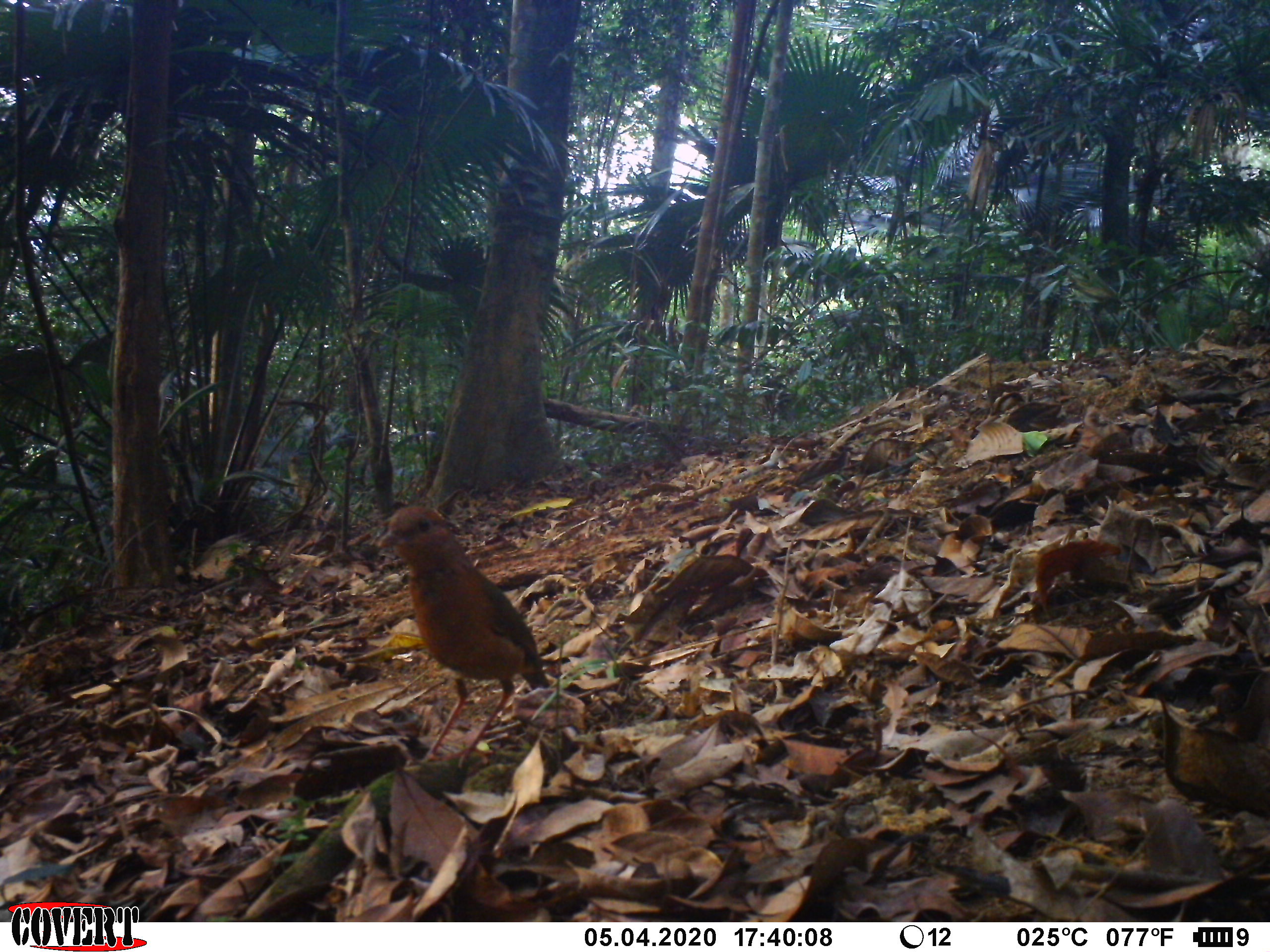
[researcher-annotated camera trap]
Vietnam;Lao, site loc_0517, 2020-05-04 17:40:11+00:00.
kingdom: Animalia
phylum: Chordata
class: Aves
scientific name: Aves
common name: bird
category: unidentified bird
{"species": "unidentified bird (bird) (Aves)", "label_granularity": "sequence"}